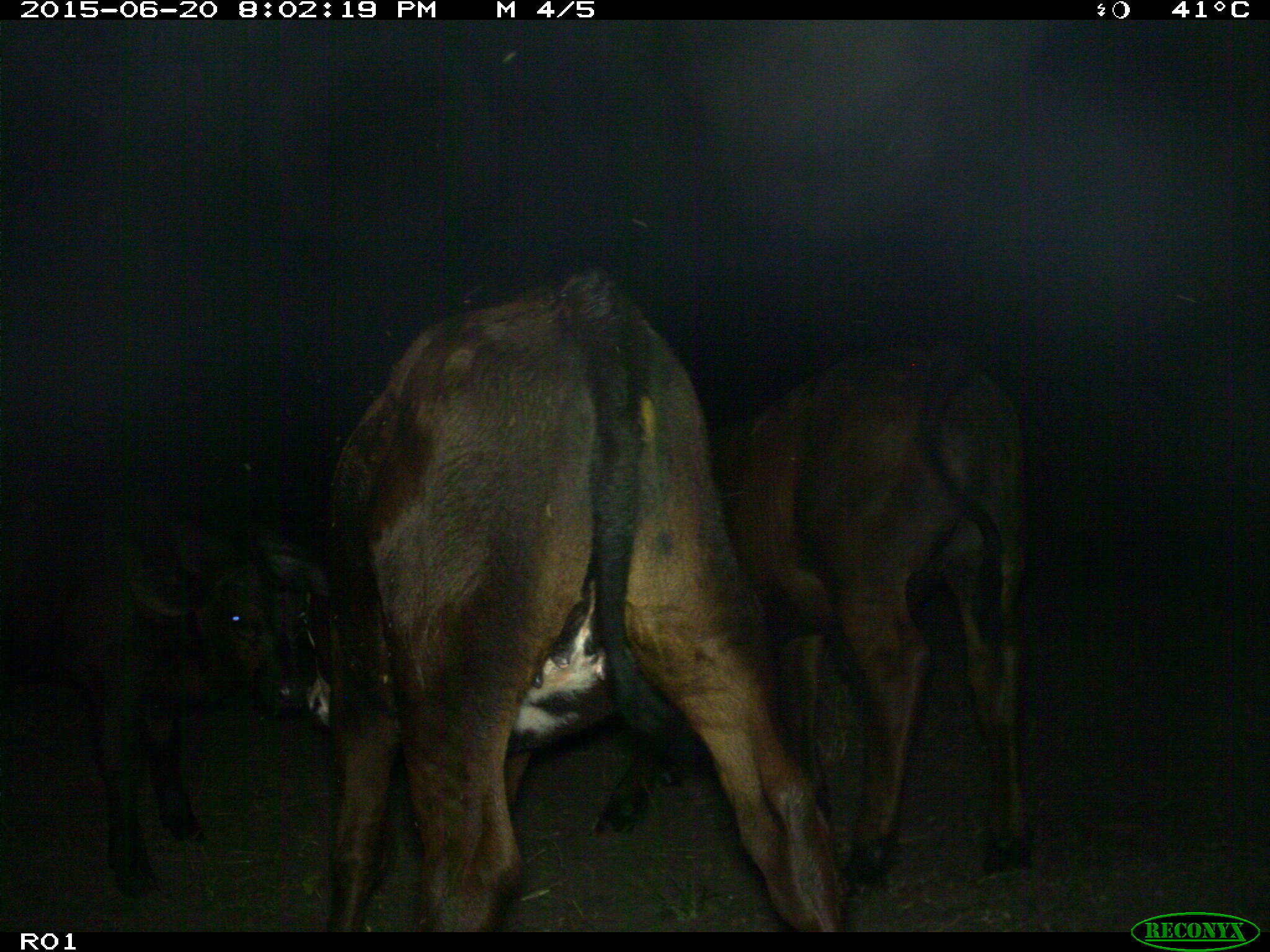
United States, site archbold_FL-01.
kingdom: Animalia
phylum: Chordata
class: Mammalia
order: Artiodactyla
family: Bovidae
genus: Bos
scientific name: Bos taurus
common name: domestic cow